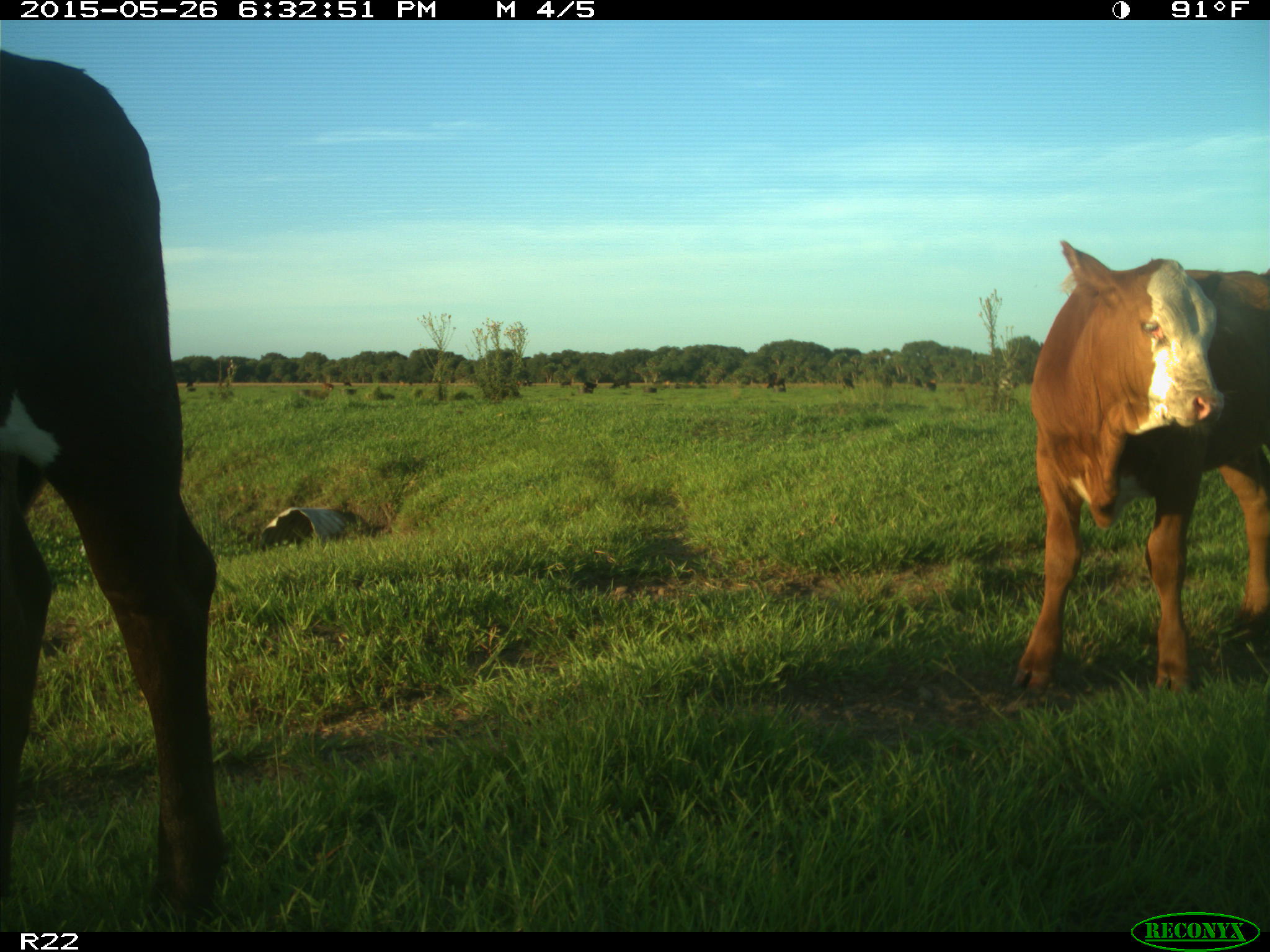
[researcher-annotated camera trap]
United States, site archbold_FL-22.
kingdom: Animalia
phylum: Chordata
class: Mammalia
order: Artiodactyla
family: Bovidae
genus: Bos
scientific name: Bos taurus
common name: domestic cow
Bos taurus (domestic cow).